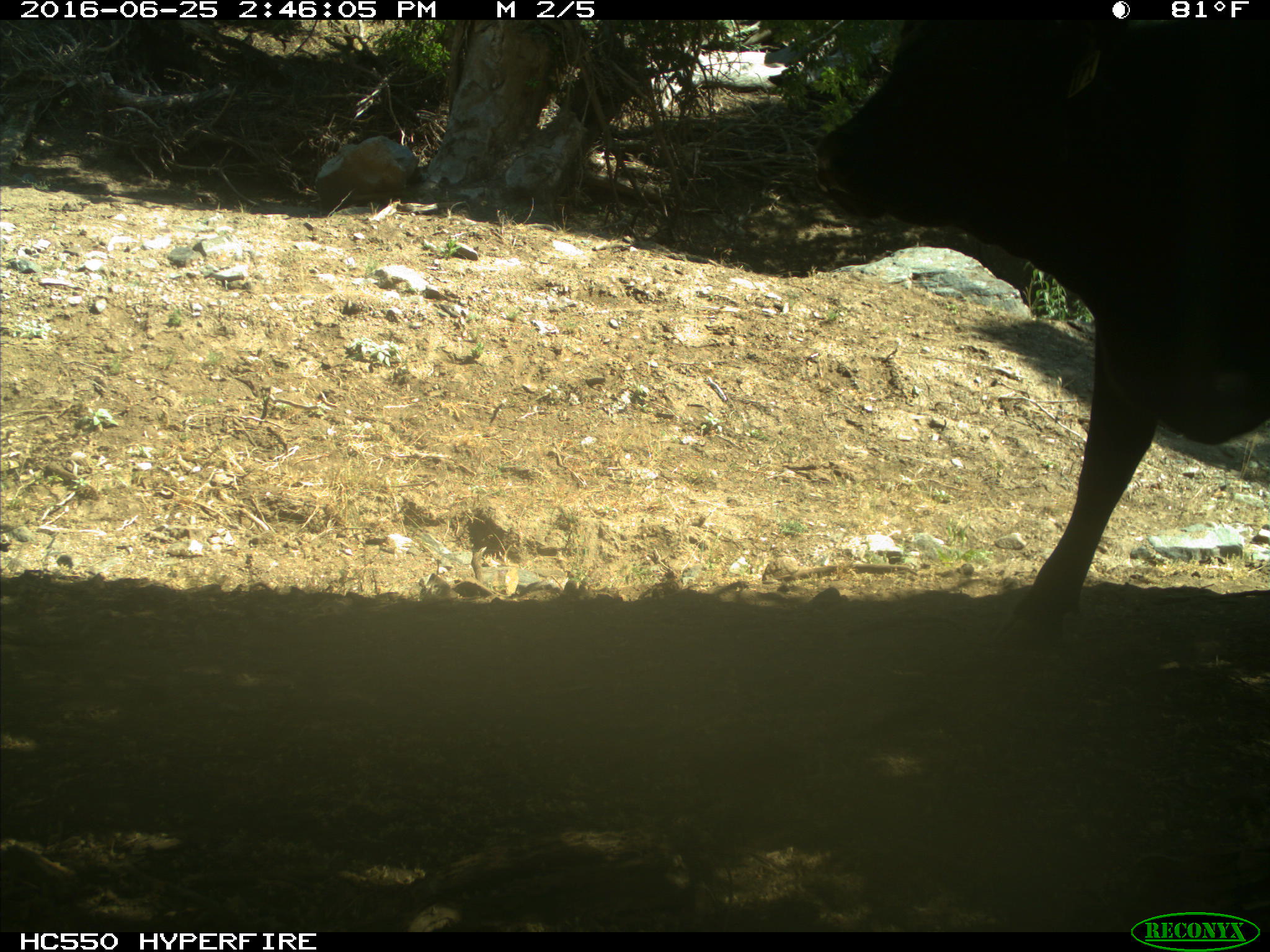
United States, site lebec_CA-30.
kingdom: Animalia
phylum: Chordata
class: Mammalia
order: Artiodactyla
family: Bovidae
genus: Bos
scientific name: Bos taurus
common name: domestic cow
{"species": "Bos taurus (domestic cow)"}